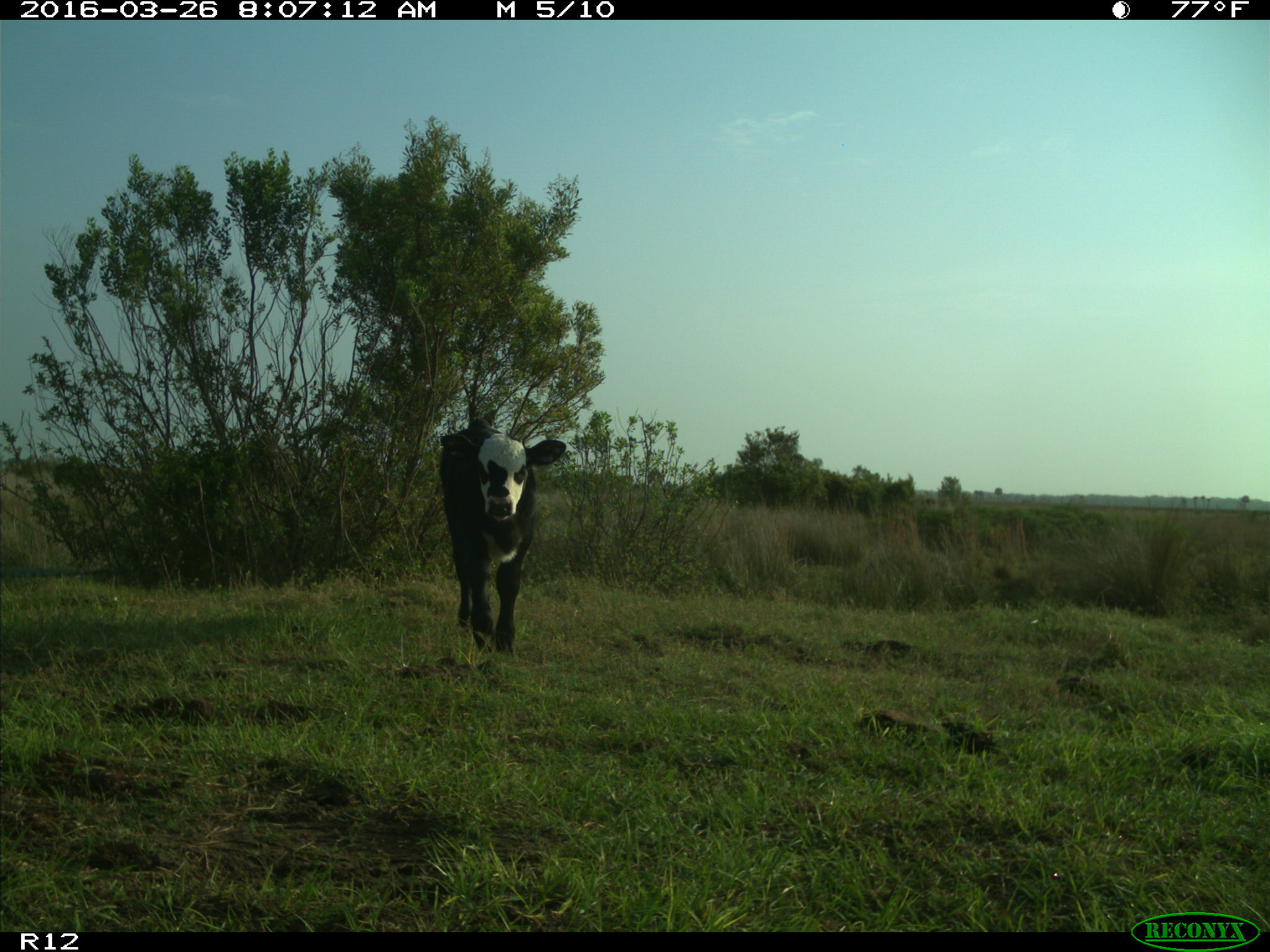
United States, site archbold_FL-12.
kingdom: Animalia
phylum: Chordata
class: Mammalia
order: Artiodactyla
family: Bovidae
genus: Bos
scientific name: Bos taurus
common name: domestic cow